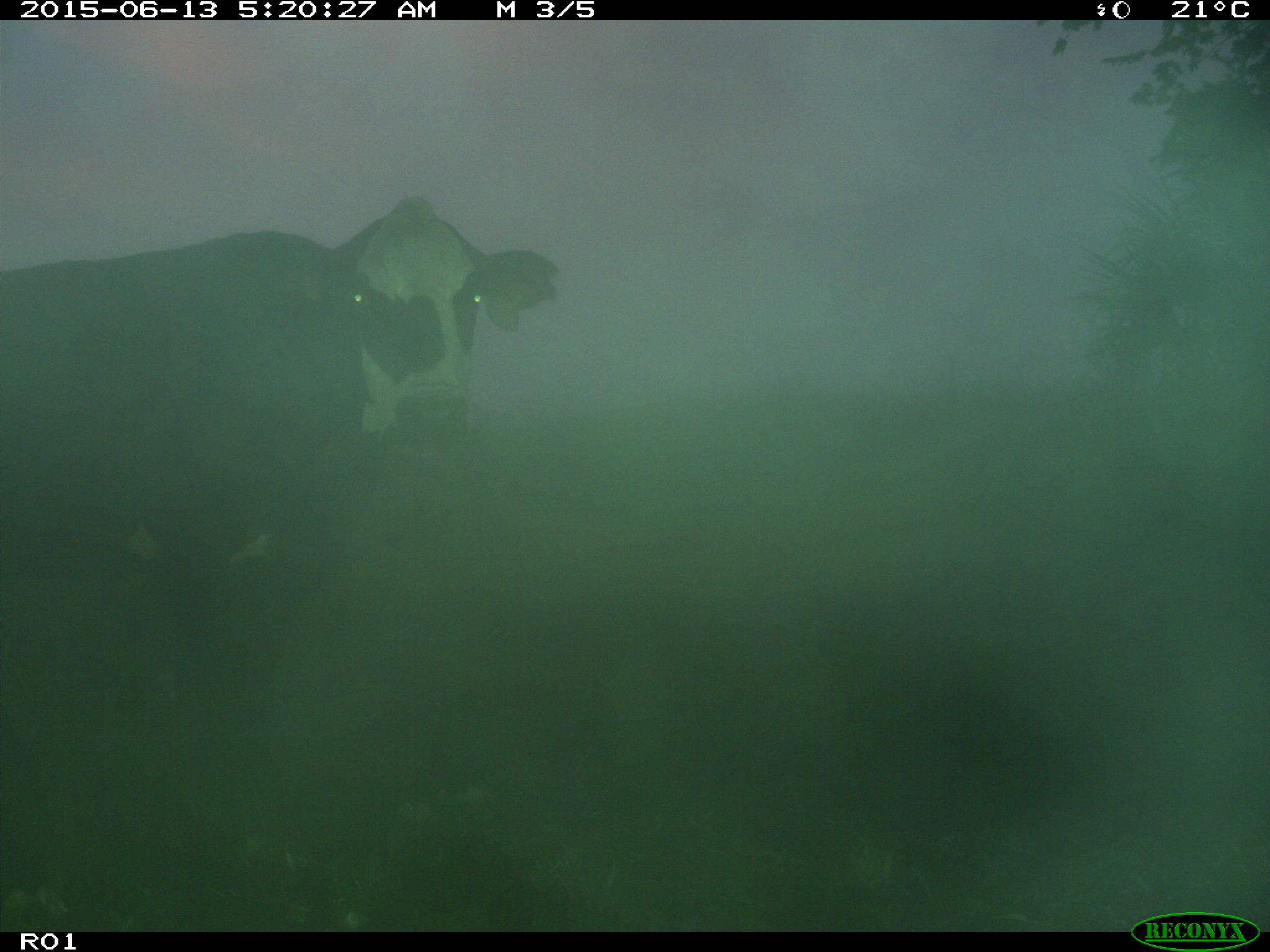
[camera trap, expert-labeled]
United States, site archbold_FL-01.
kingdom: Animalia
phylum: Chordata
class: Mammalia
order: Artiodactyla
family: Bovidae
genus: Bos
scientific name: Bos taurus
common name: domestic cow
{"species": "Bos taurus (domestic cow)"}